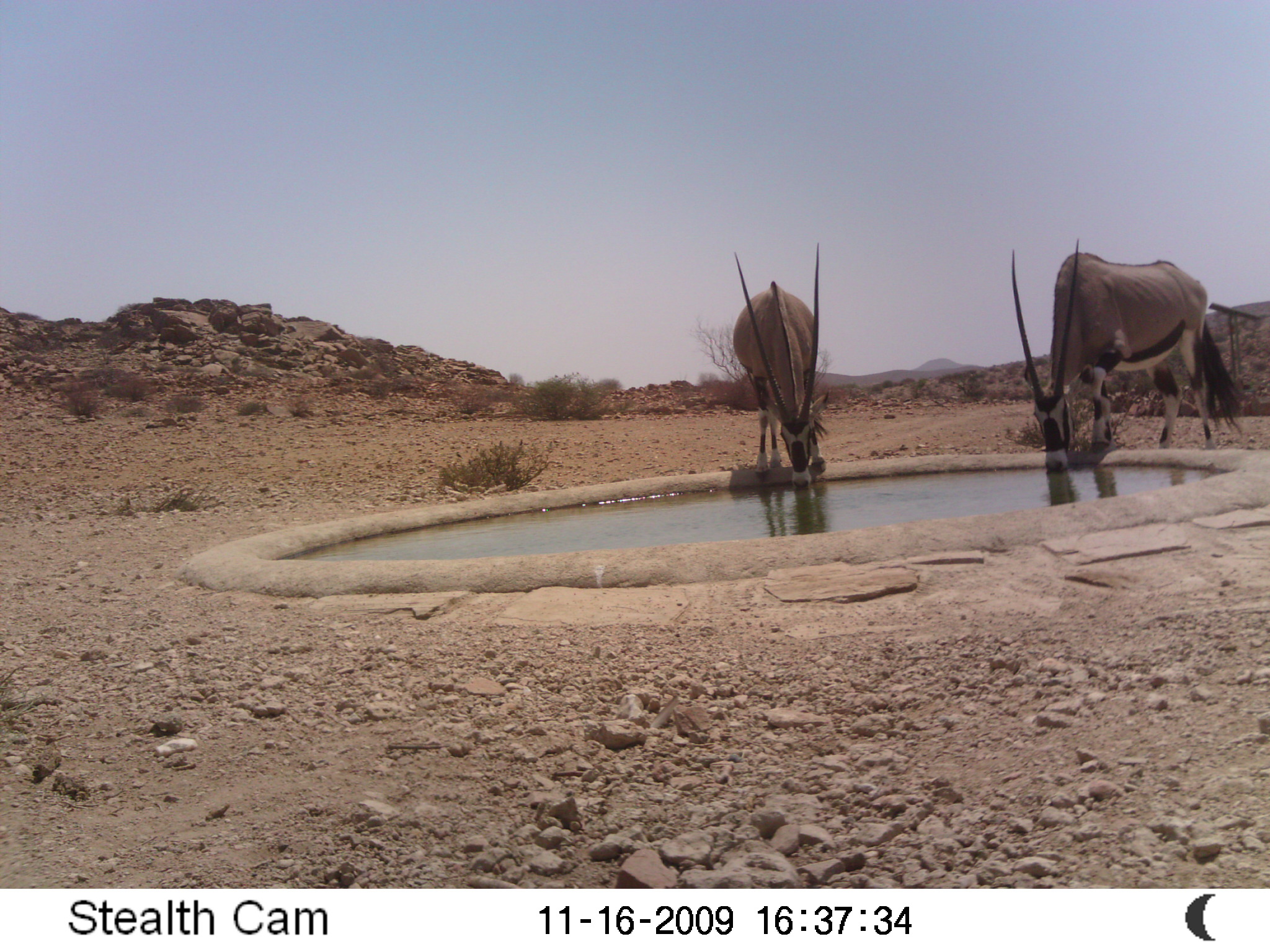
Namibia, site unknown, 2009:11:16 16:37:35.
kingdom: Animalia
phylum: Chordata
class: Mammalia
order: Artiodactyla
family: Bovidae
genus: Oryx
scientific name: Oryx gazella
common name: gemsbok